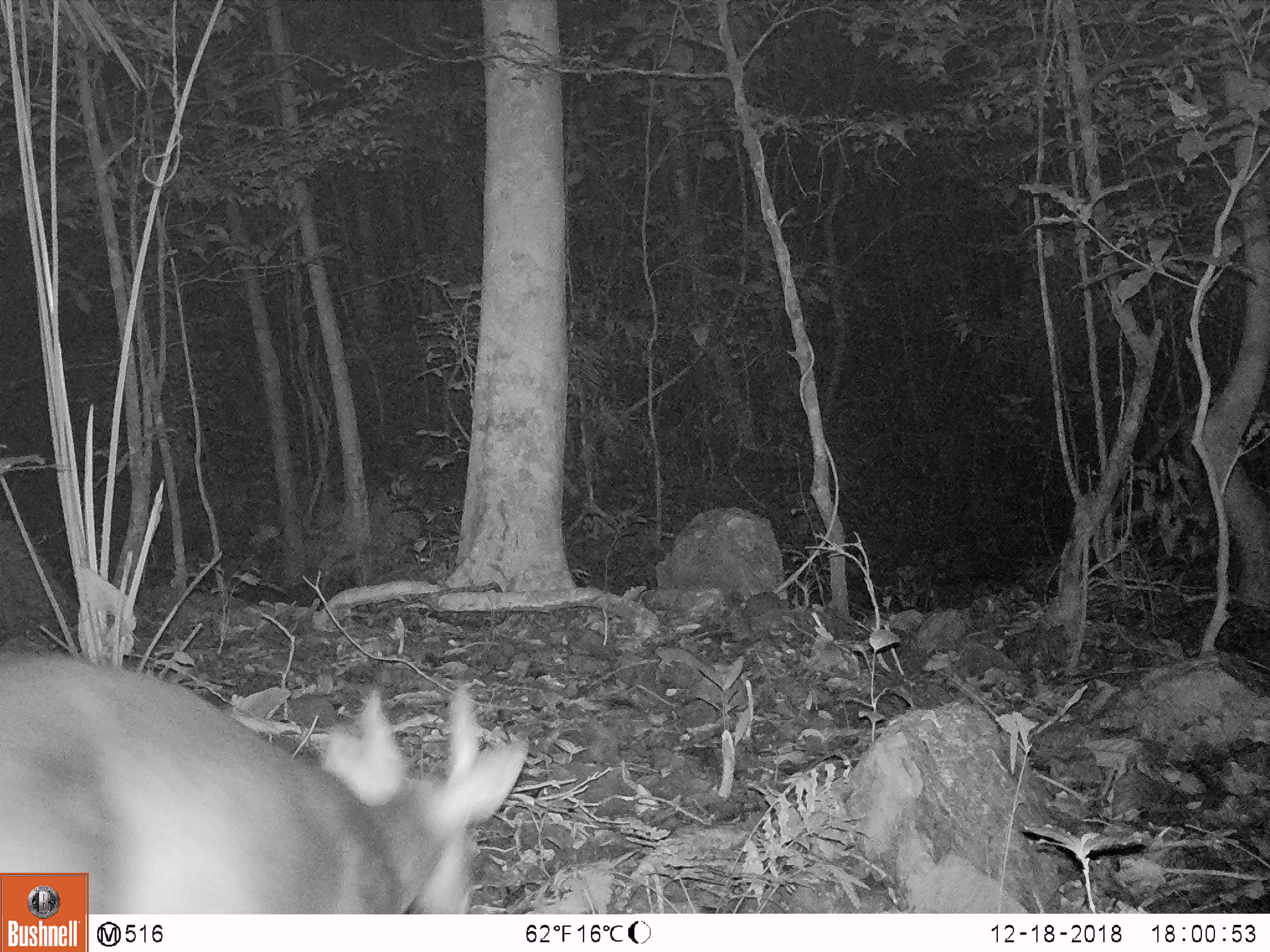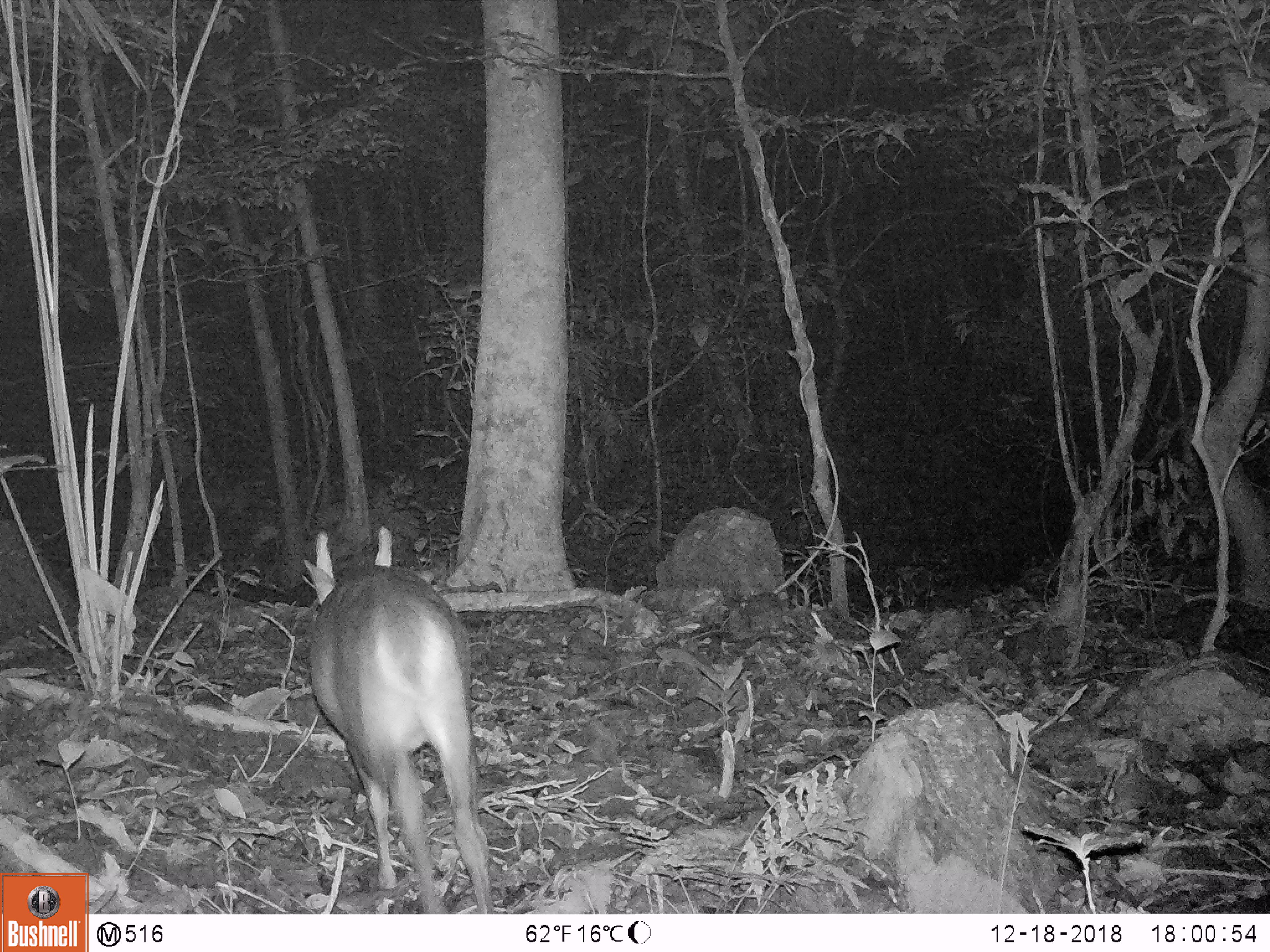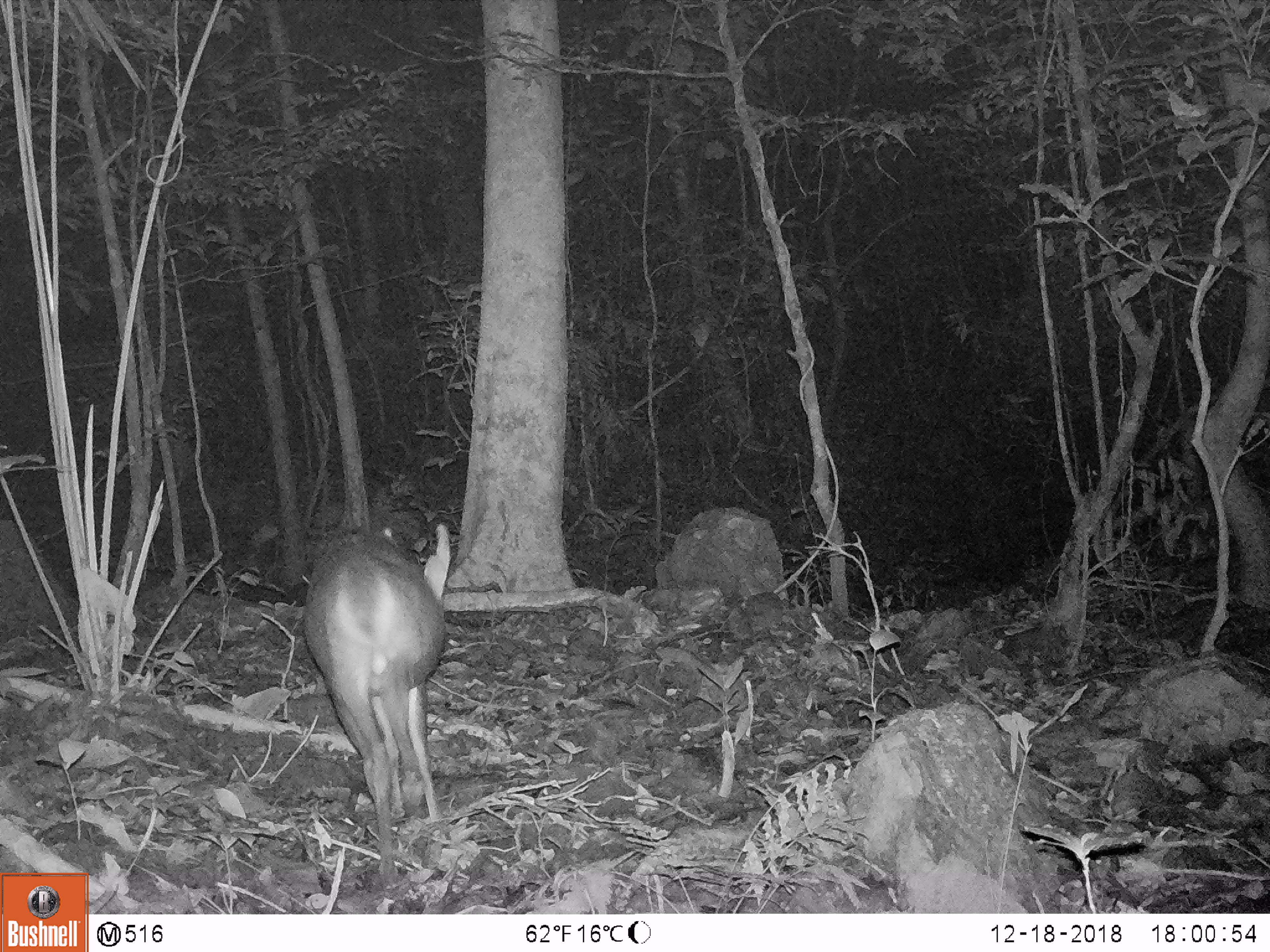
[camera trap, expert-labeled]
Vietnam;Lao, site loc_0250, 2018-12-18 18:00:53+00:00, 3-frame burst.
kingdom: Animalia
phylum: Chordata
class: Mammalia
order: Artiodactyla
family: Cervidae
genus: Muntiacus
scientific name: Muntiacus vuquangensis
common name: large-antlered muntjac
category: large antlered muntjac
Large antlered muntjac (large-antlered muntjac) (Muntiacus vuquangensis). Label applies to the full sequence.